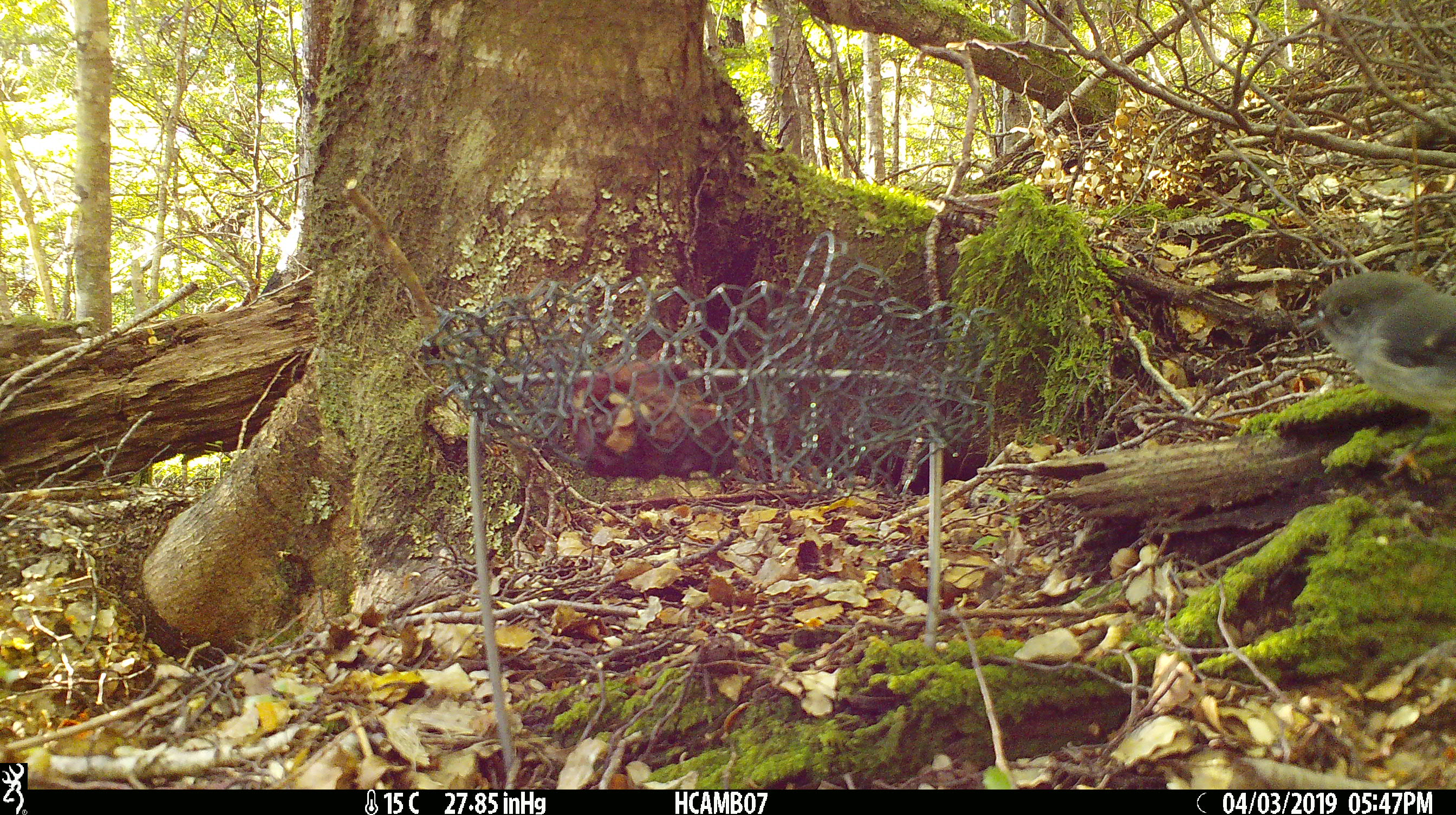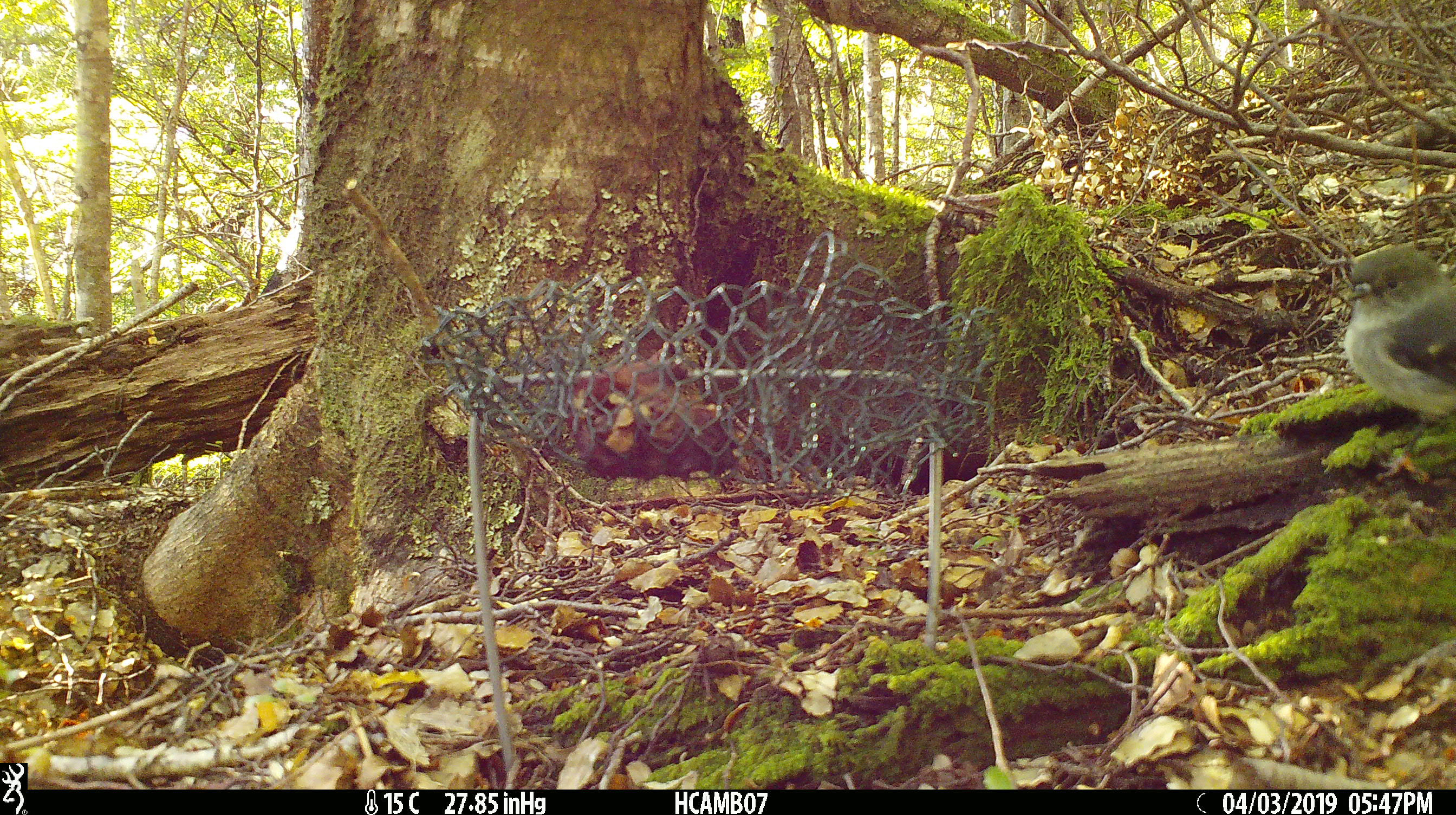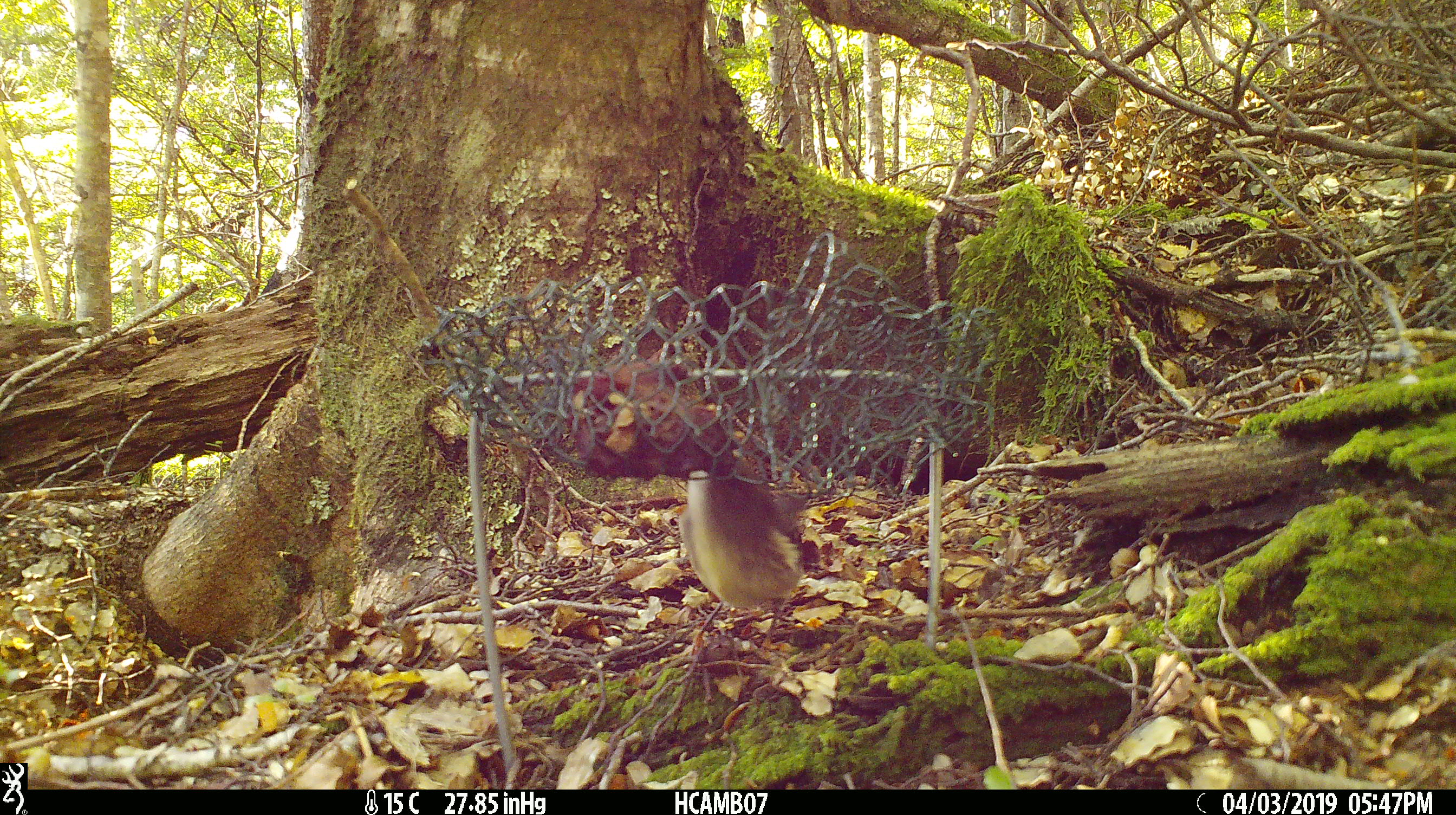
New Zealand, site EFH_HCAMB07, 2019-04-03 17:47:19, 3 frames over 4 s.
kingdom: Animalia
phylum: Chordata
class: Aves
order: Passeriformes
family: Petroicidae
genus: Petroica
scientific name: Petroica macrocephala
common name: tomtit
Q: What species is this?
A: Tomtit (Petroica macrocephala).